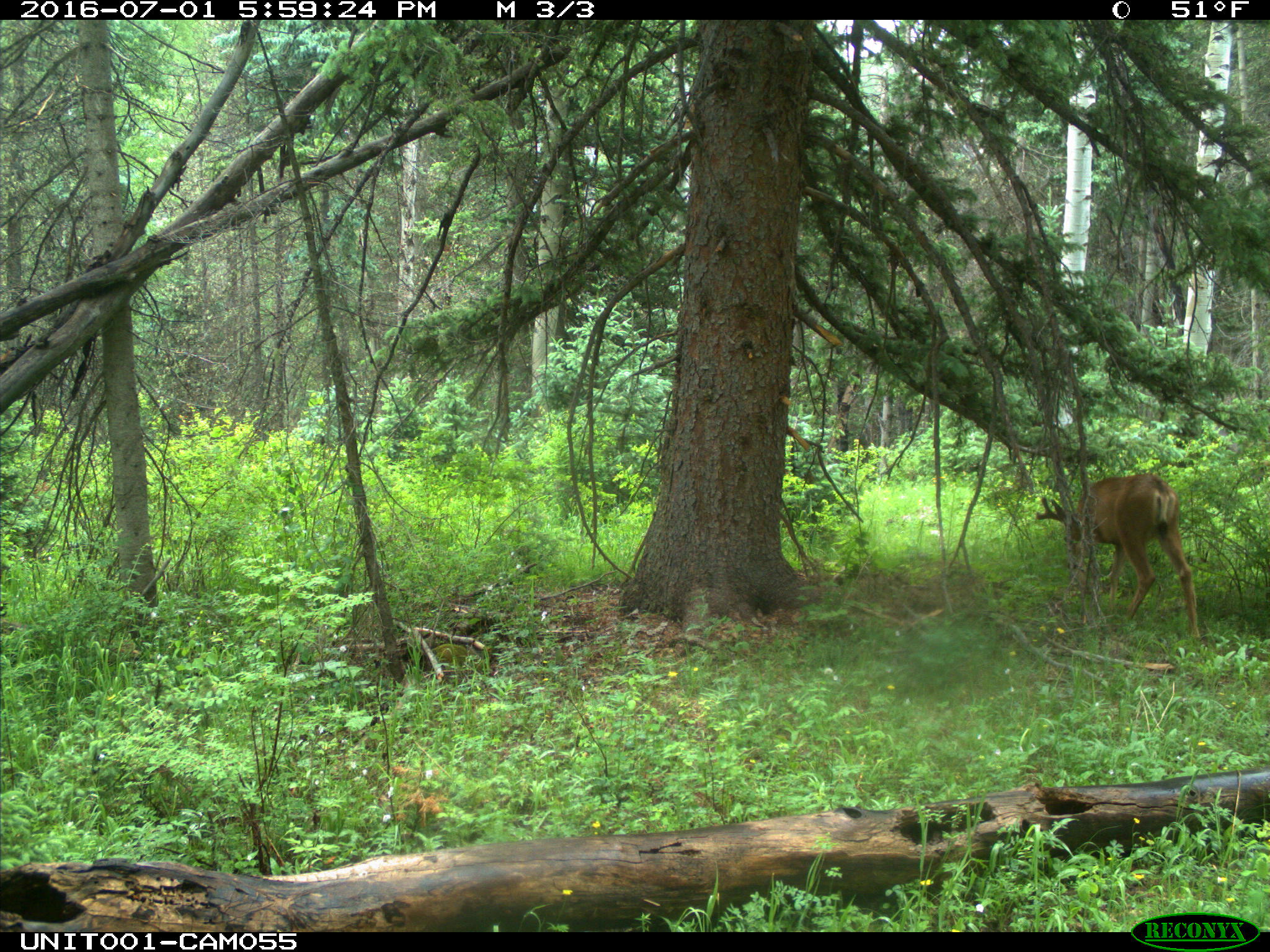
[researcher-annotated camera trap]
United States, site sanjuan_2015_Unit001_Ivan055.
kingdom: Animalia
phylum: Chordata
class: Mammalia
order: Artiodactyla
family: Cervidae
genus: Odocoileus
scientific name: Odocoileus hemionus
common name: mule deer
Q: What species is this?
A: Odocoileus hemionus (mule deer).